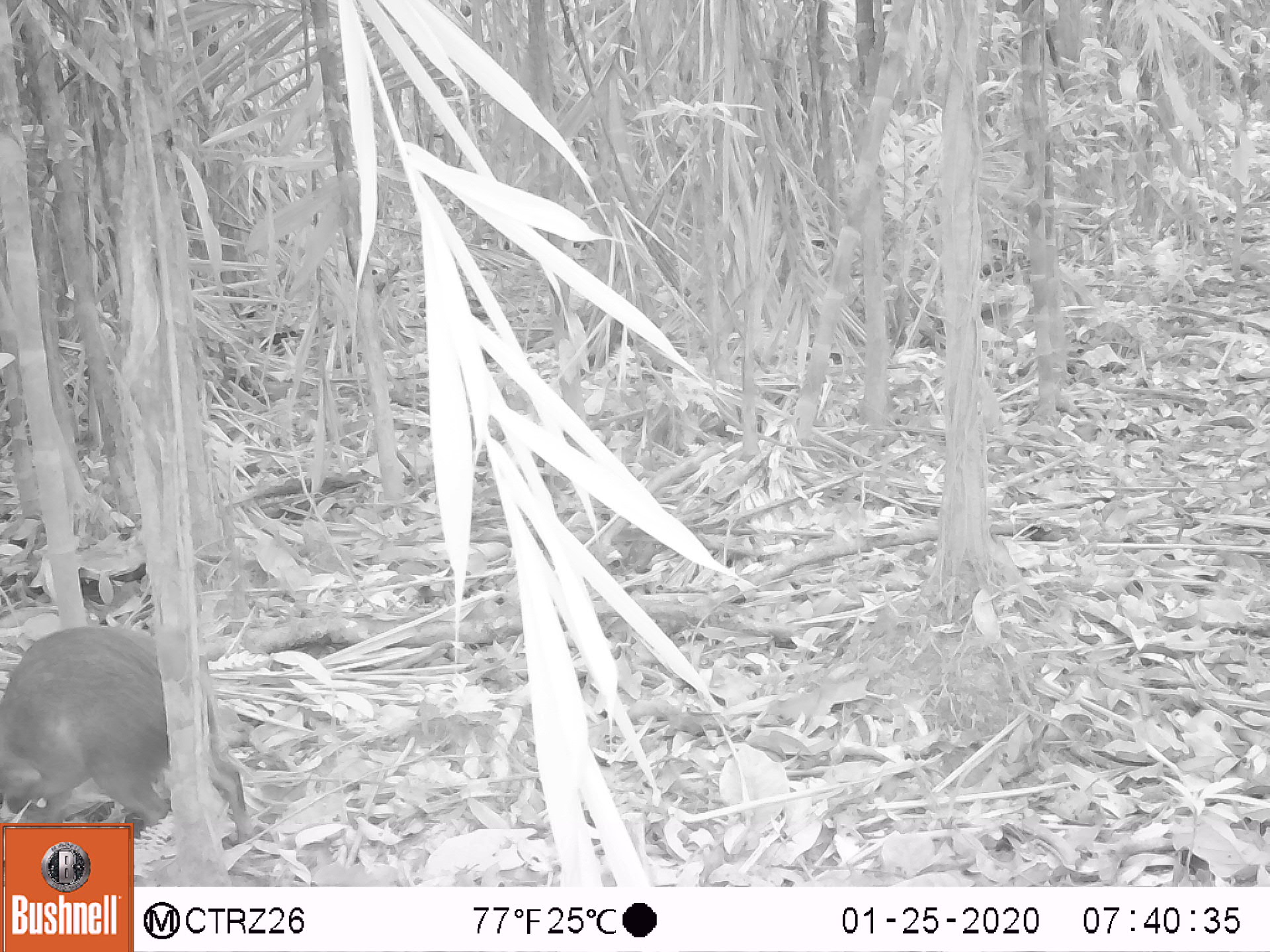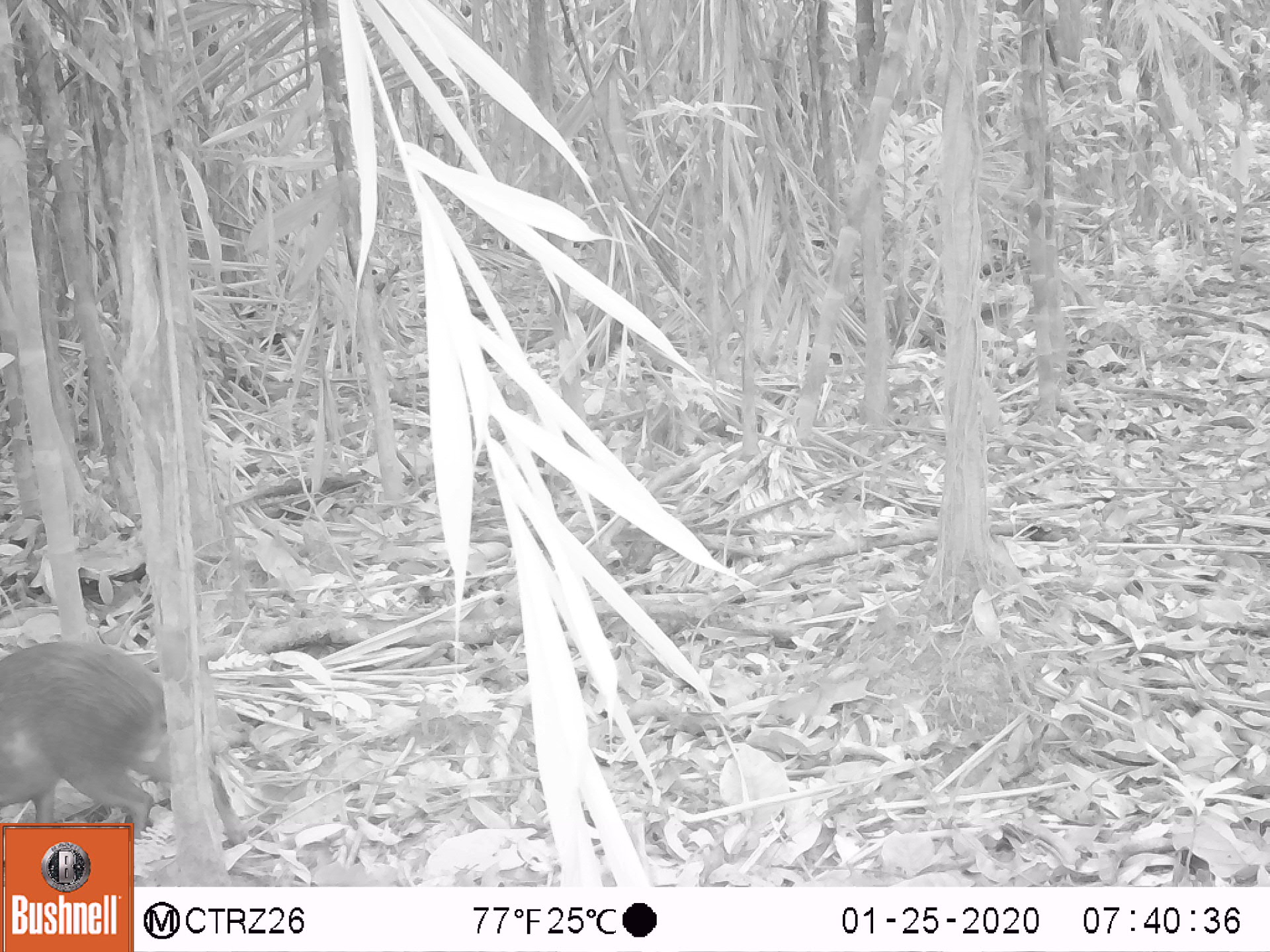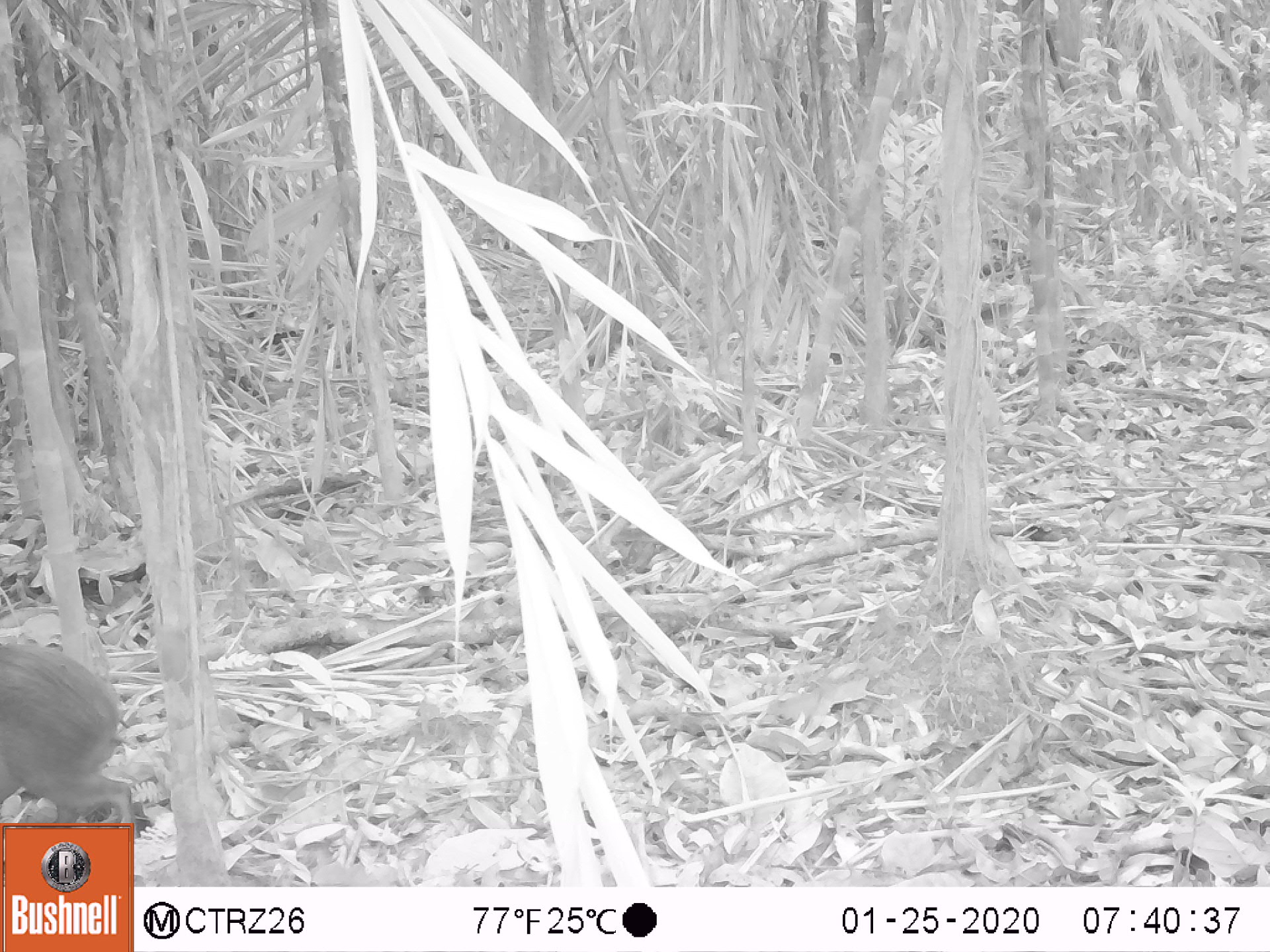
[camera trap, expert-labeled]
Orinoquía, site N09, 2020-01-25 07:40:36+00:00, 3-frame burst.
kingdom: Animalia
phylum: Chordata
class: Mammalia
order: Rodentia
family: Dasyproctidae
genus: Dasyprocta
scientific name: Dasyprocta fuliginosa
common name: black agouti